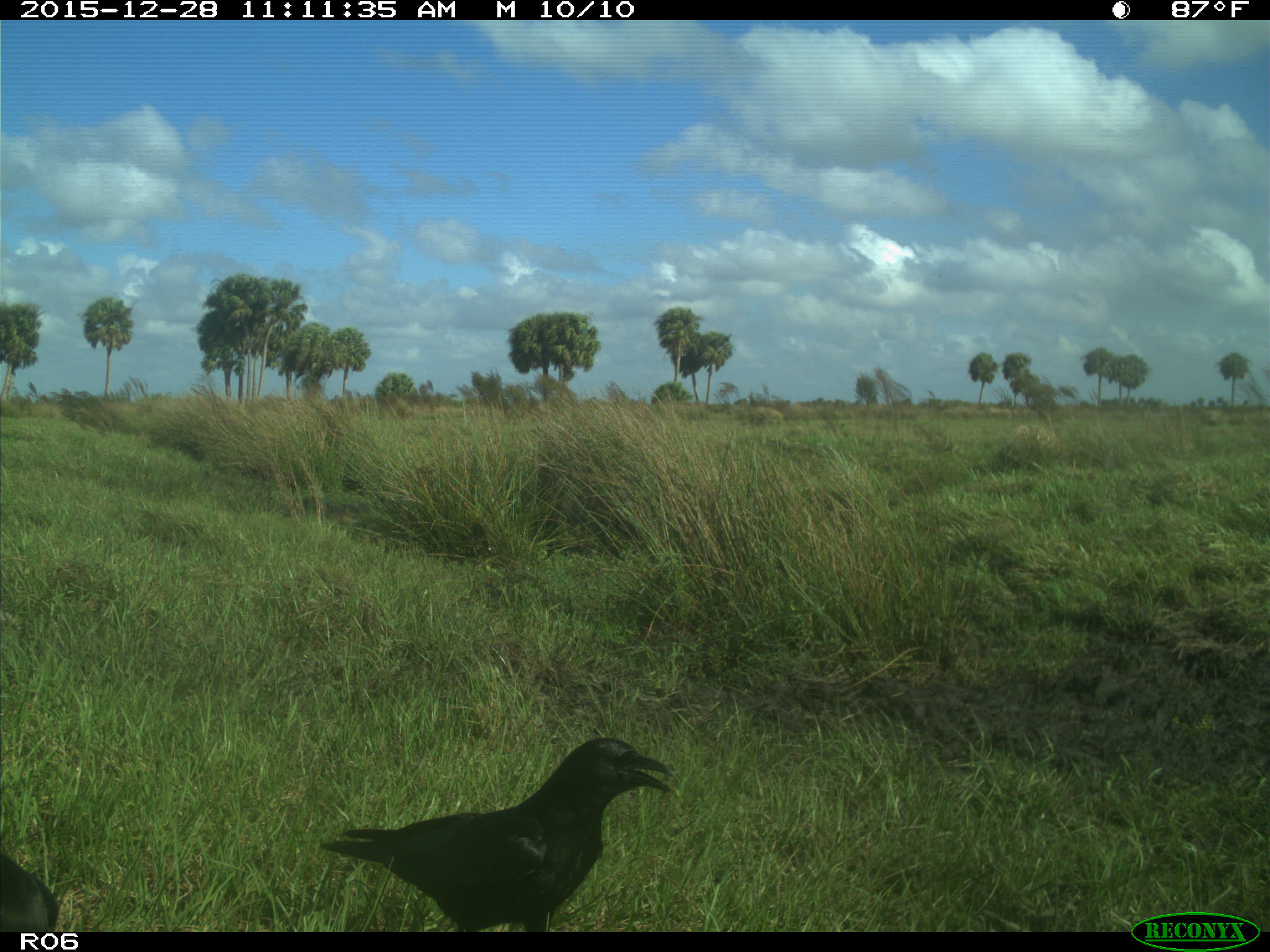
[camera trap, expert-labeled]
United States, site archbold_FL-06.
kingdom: Animalia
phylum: Chordata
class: Aves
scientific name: Aves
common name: birds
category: unidentified bird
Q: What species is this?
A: Unidentified bird (birds) (Aves).